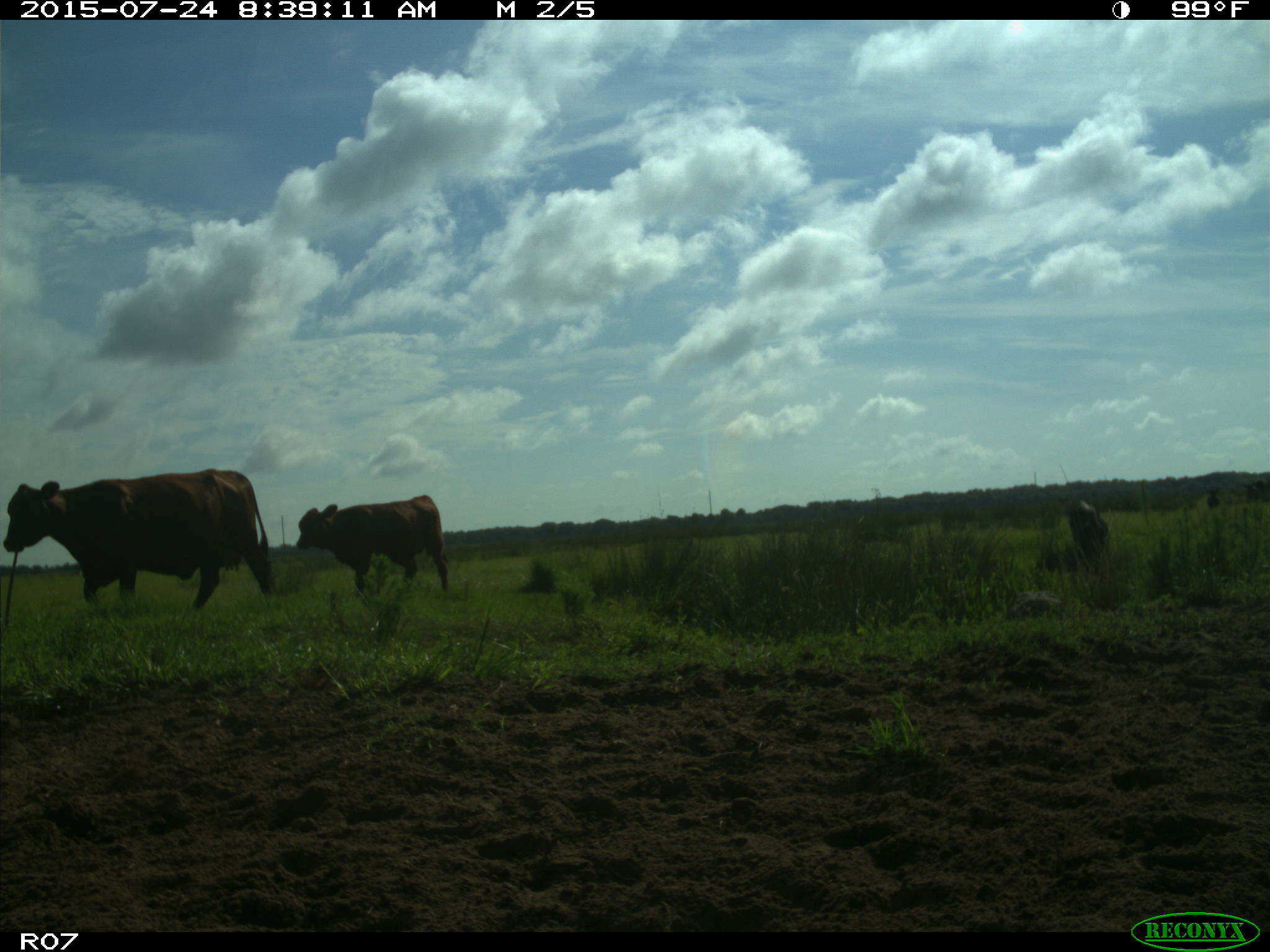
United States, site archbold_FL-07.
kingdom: Animalia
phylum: Chordata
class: Mammalia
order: Artiodactyla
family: Bovidae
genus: Bos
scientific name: Bos taurus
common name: domestic cow